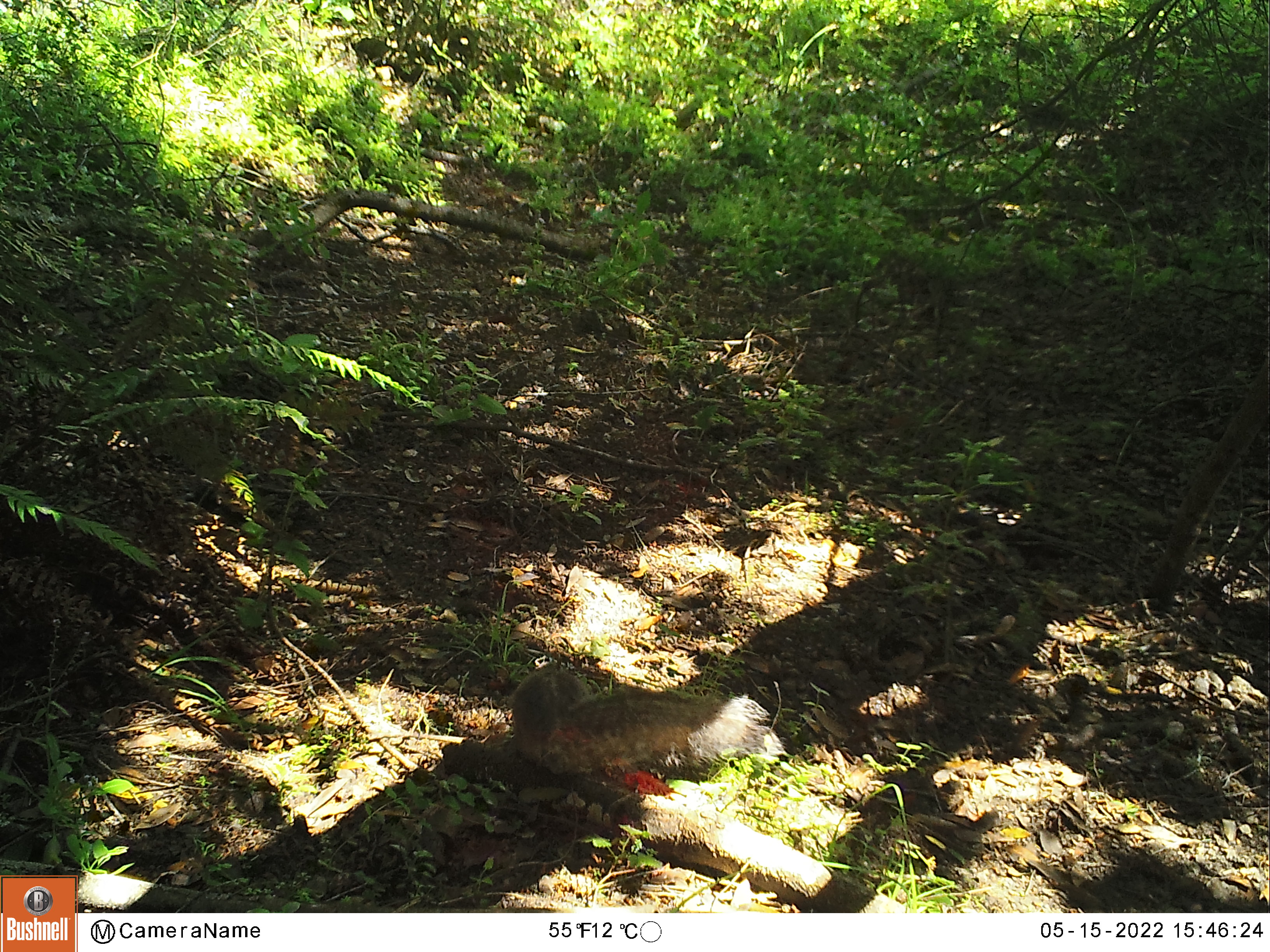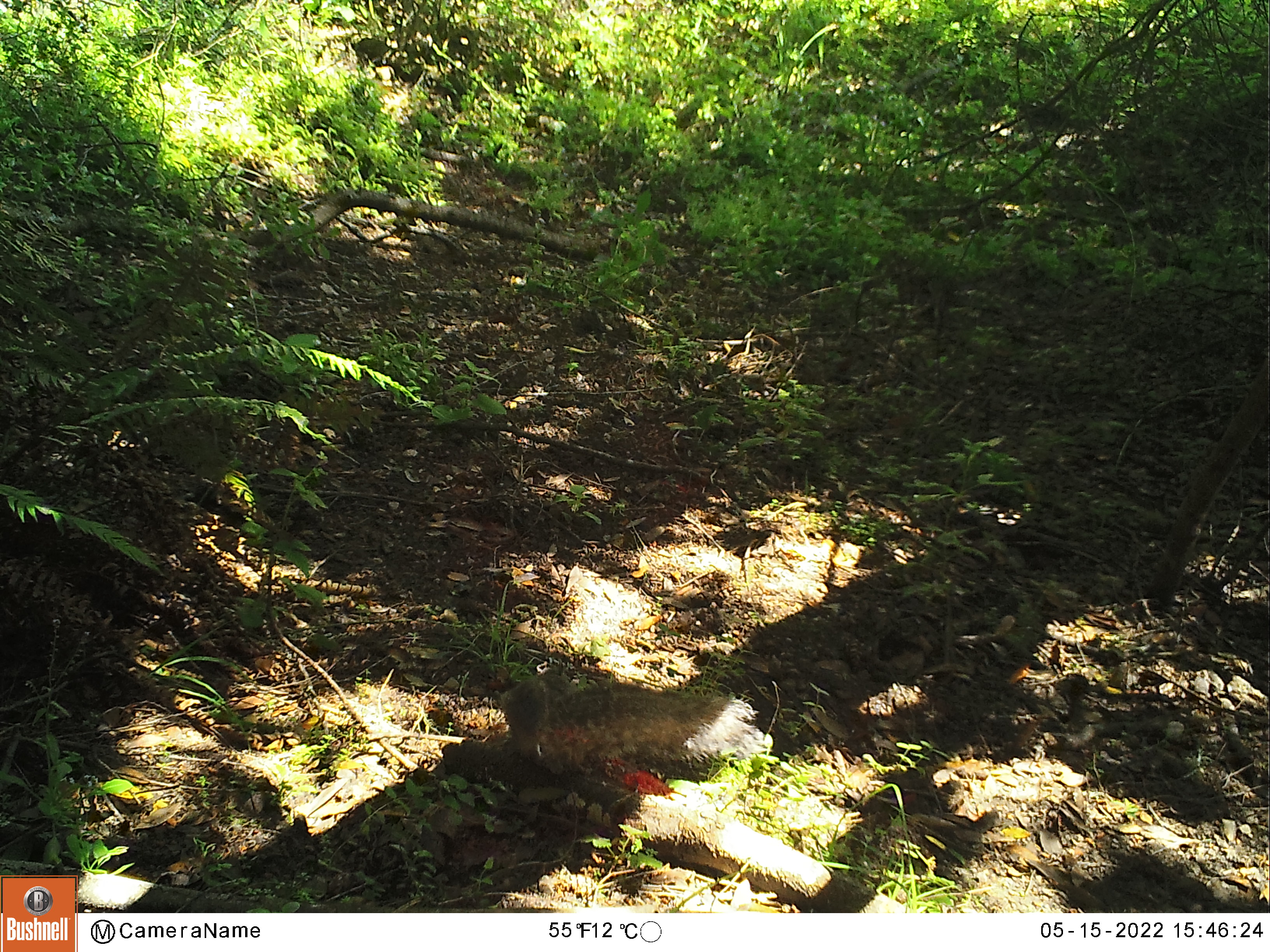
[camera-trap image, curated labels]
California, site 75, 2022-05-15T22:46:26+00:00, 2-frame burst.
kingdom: Animalia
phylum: Chordata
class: Mammalia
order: Rodentia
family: Sciuridae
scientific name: Sciuridae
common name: squirrel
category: unknown squirrel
Unknown squirrel (squirrel) (Sciuridae).